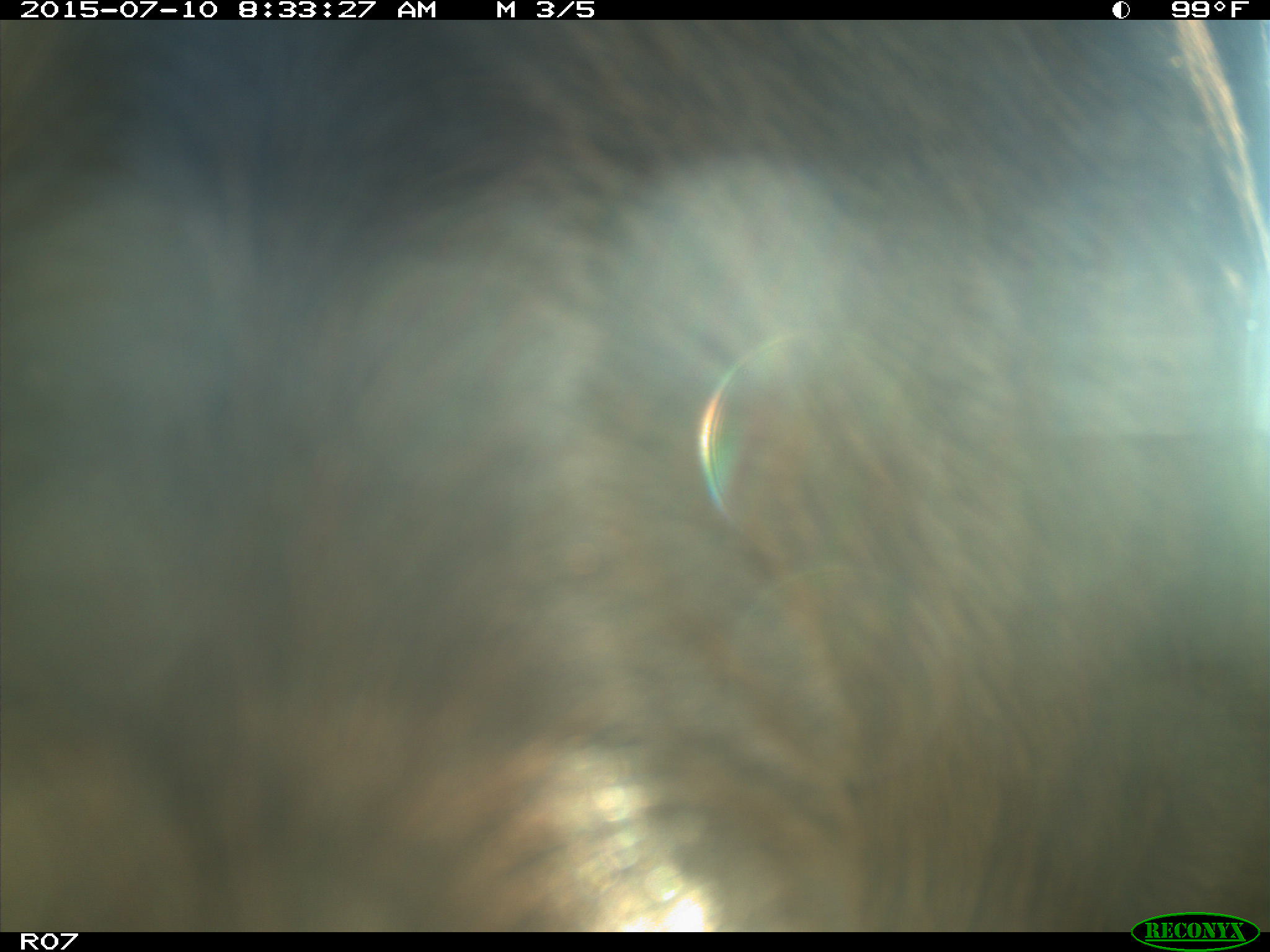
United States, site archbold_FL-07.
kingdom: Animalia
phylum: Chordata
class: Mammalia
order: Artiodactyla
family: Bovidae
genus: Bos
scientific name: Bos taurus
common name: domestic cow